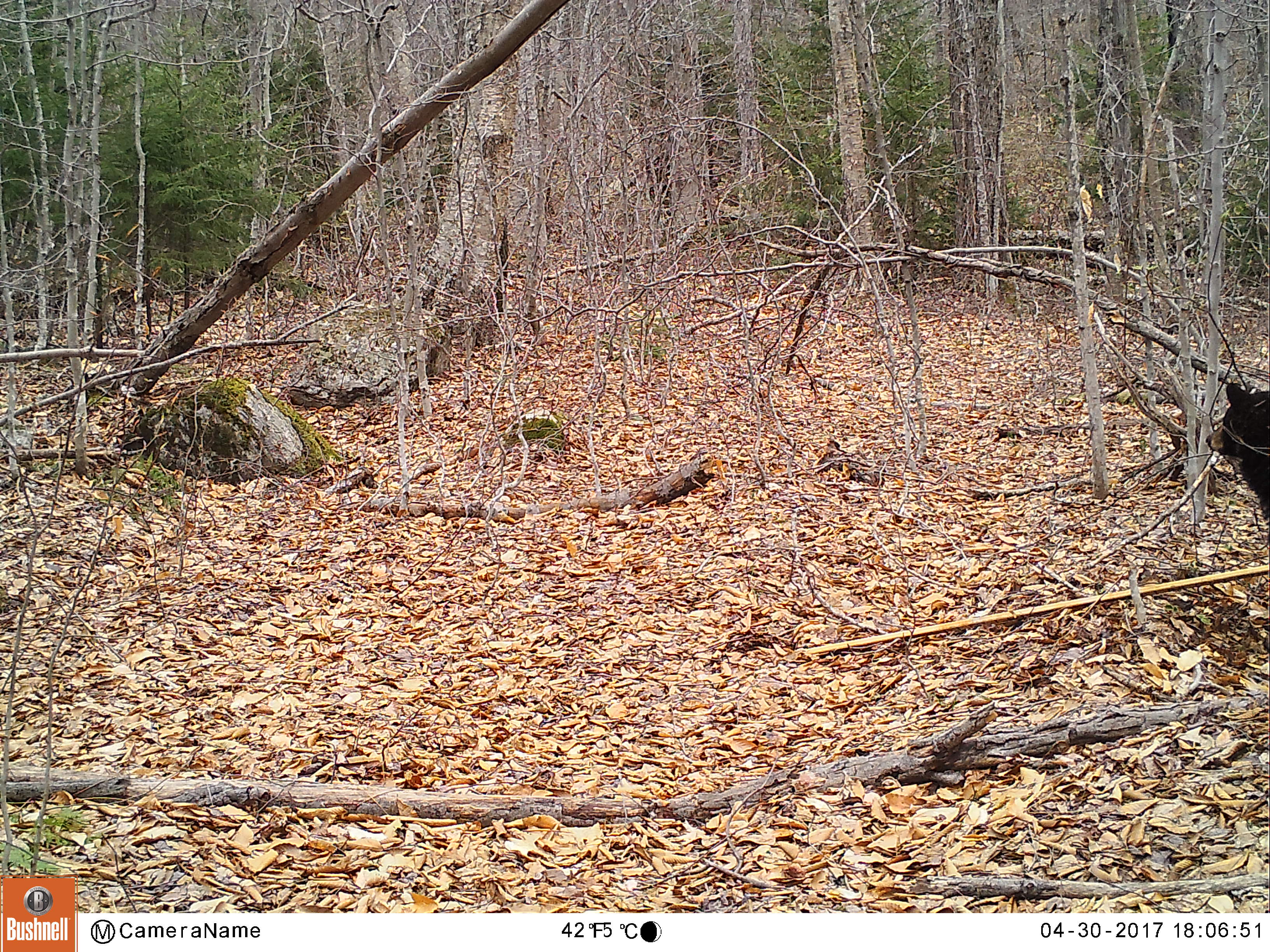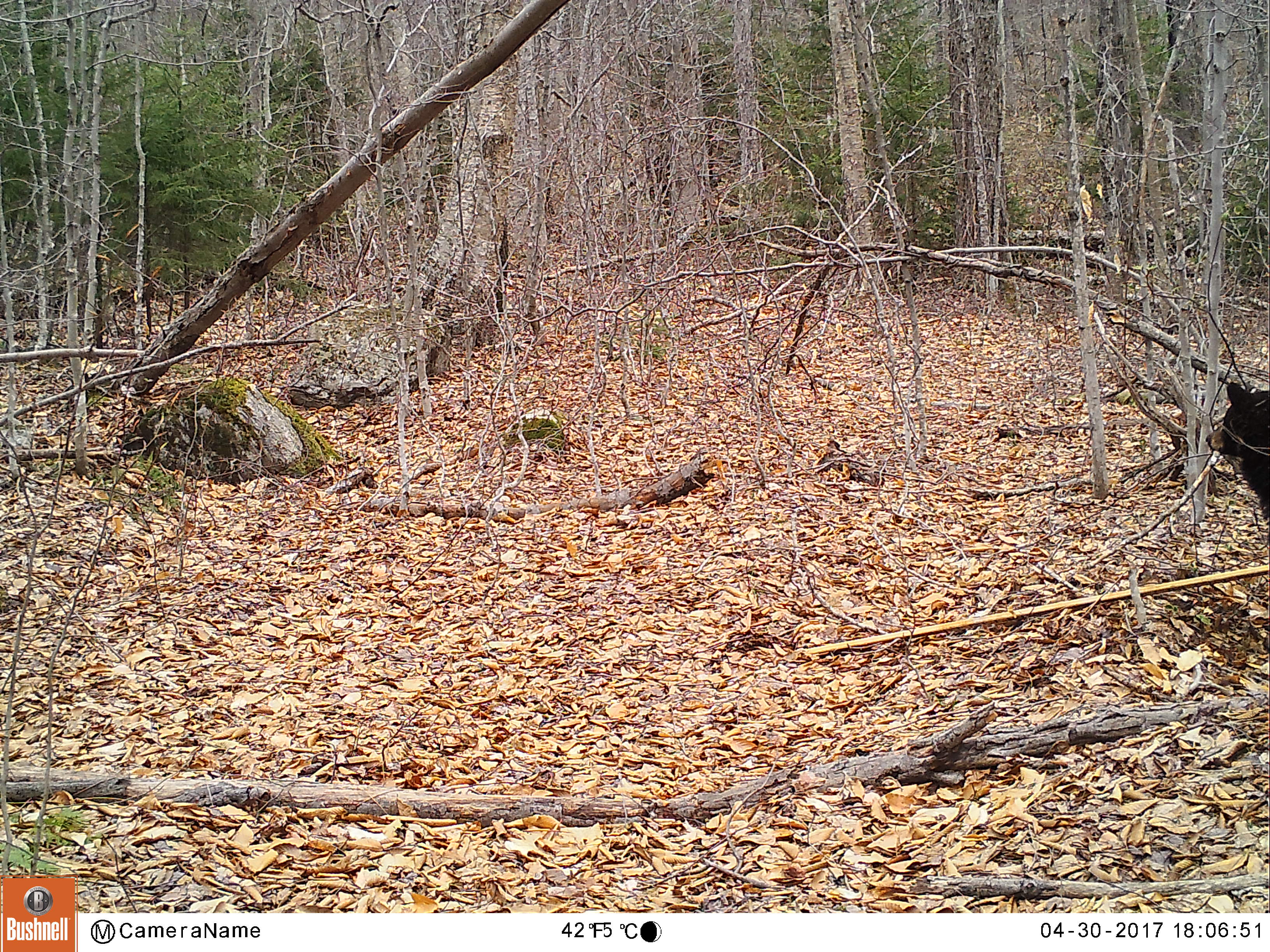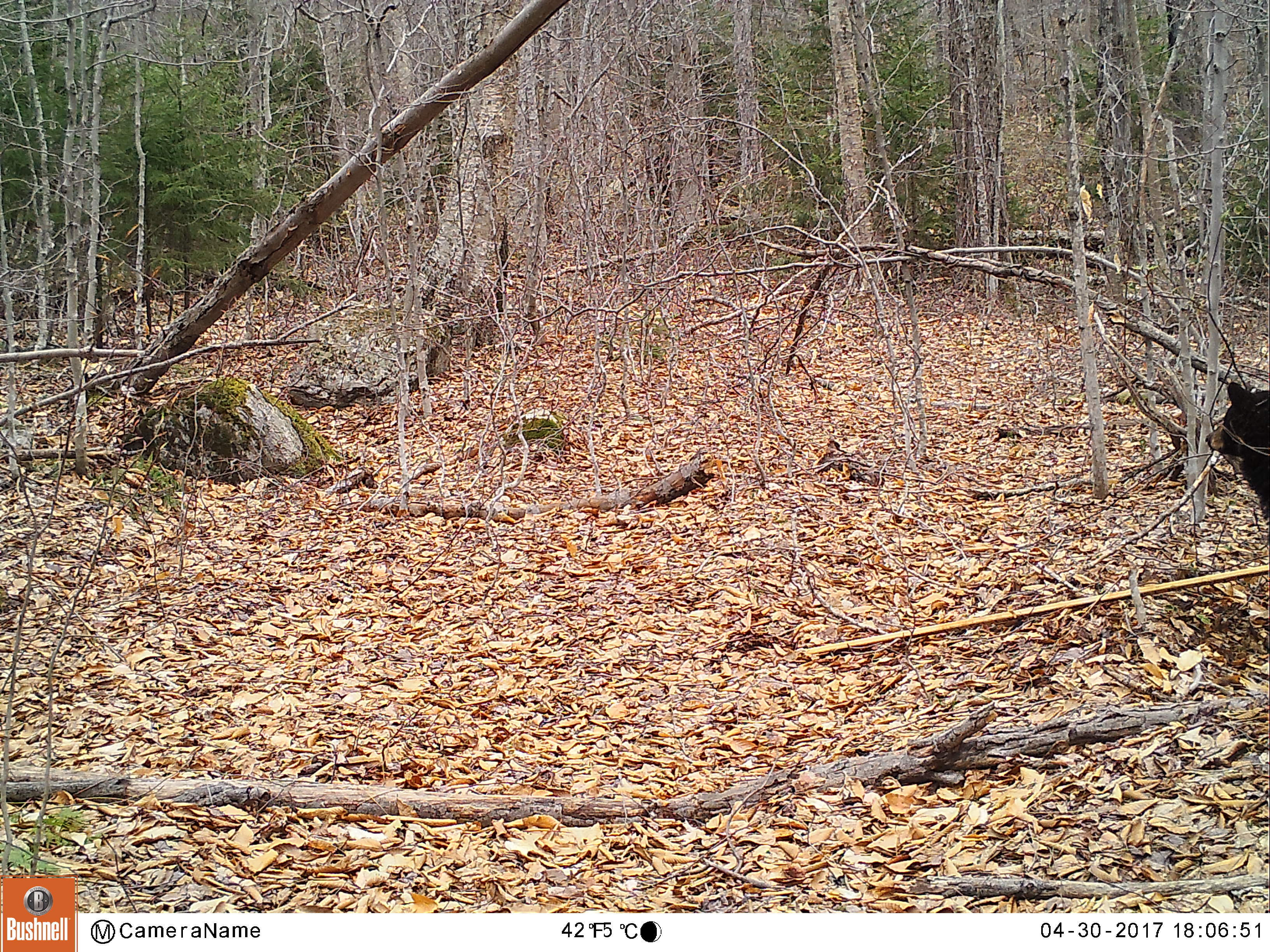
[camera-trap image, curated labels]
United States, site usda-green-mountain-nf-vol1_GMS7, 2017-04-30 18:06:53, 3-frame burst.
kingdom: Animalia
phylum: Chordata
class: Mammalia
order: Carnivora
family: Ursidae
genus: Ursus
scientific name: Ursus americanus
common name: black bear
Black bear (Ursus americanus).